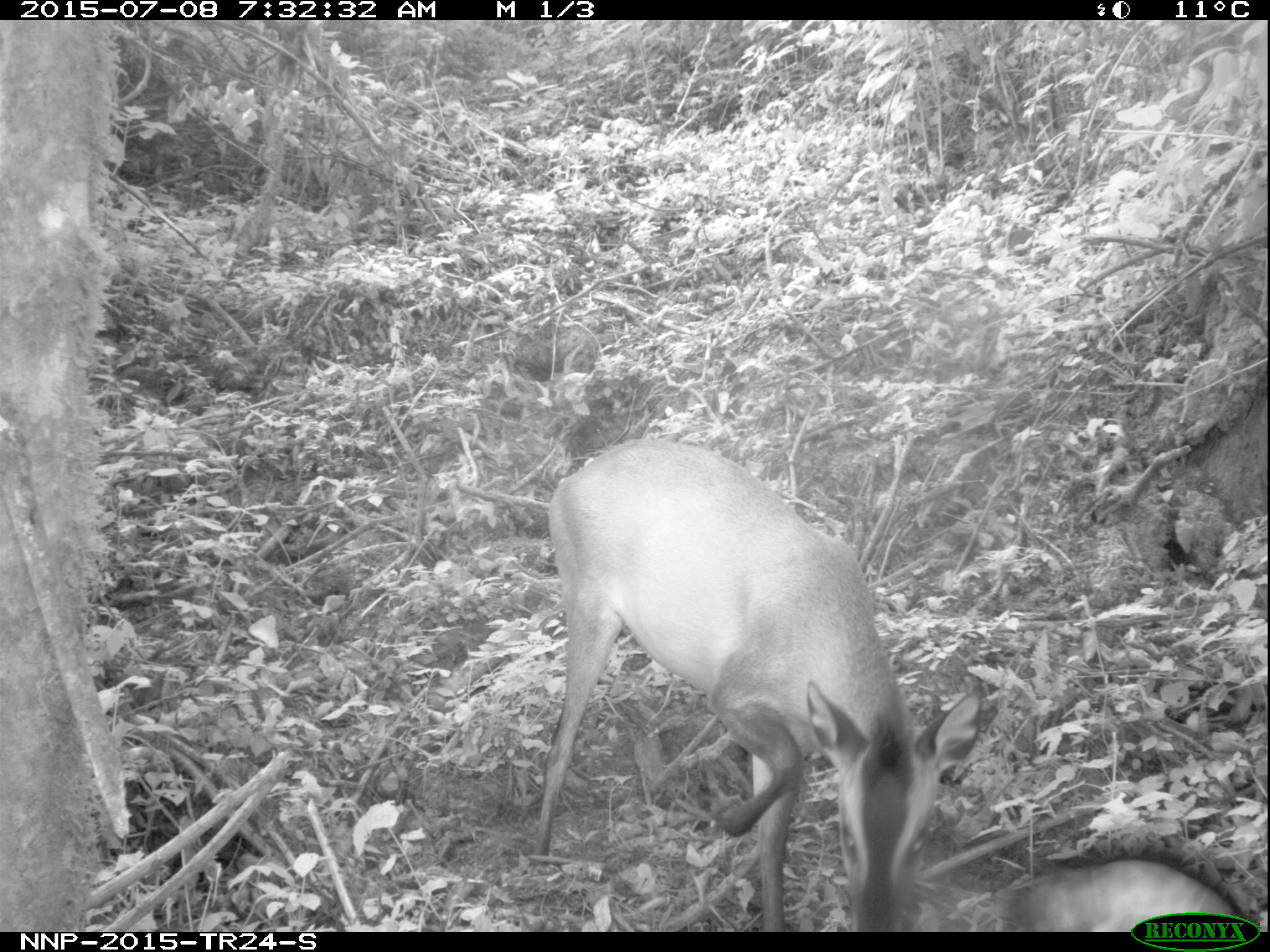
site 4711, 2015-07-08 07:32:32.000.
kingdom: Animalia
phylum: Chordata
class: Mammalia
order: Artiodactyla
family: Bovidae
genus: Cephalophus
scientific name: Cephalophus nigrifrons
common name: black-fronted duiker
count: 1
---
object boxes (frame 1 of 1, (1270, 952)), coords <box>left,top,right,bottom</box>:
cephalophus nigrifrons: <box>533,436,984,931</box>; <box>991,853,1246,931</box>